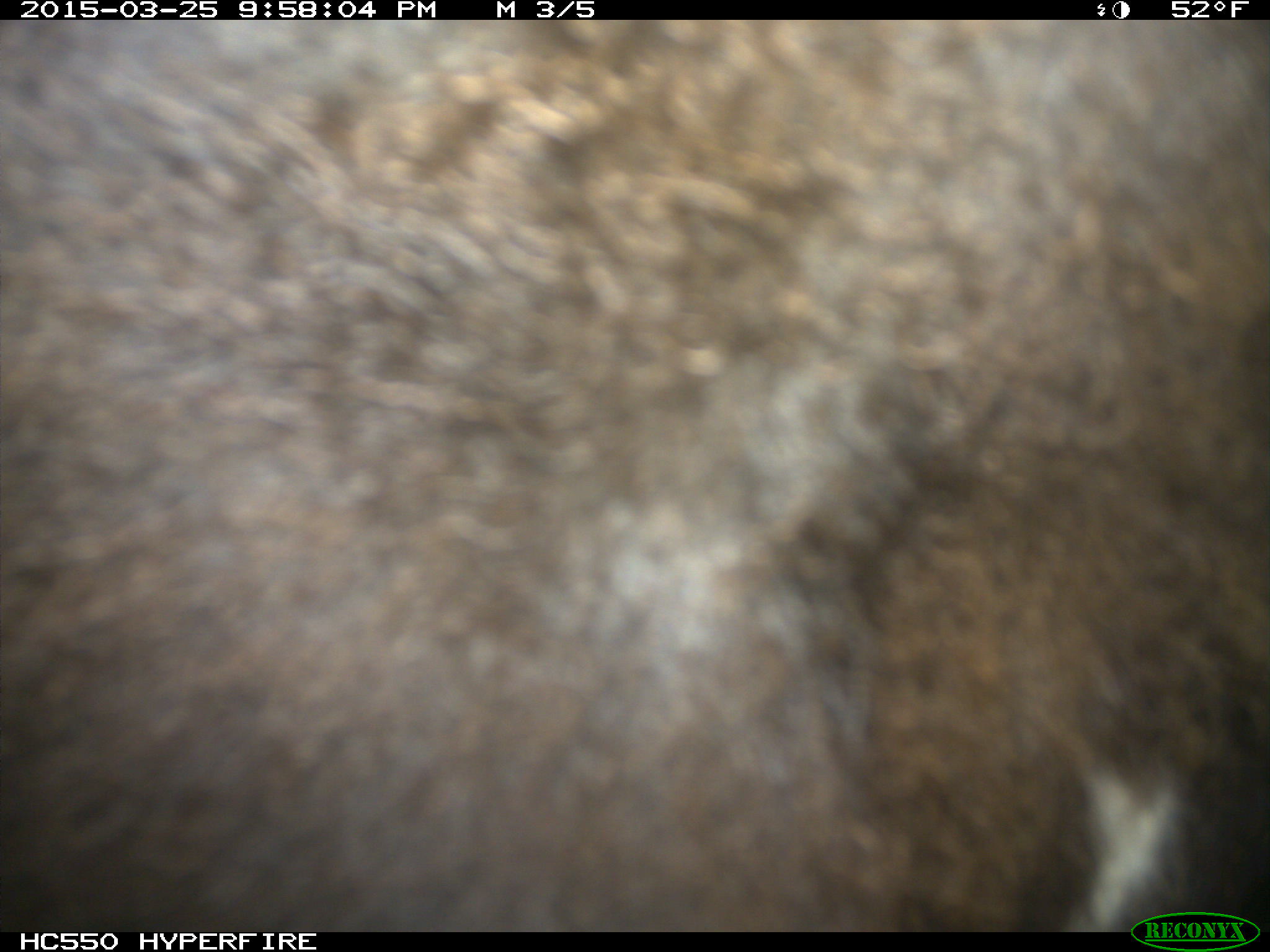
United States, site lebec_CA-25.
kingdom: Animalia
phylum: Chordata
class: Mammalia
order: Artiodactyla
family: Bovidae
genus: Bos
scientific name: Bos taurus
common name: domestic cow